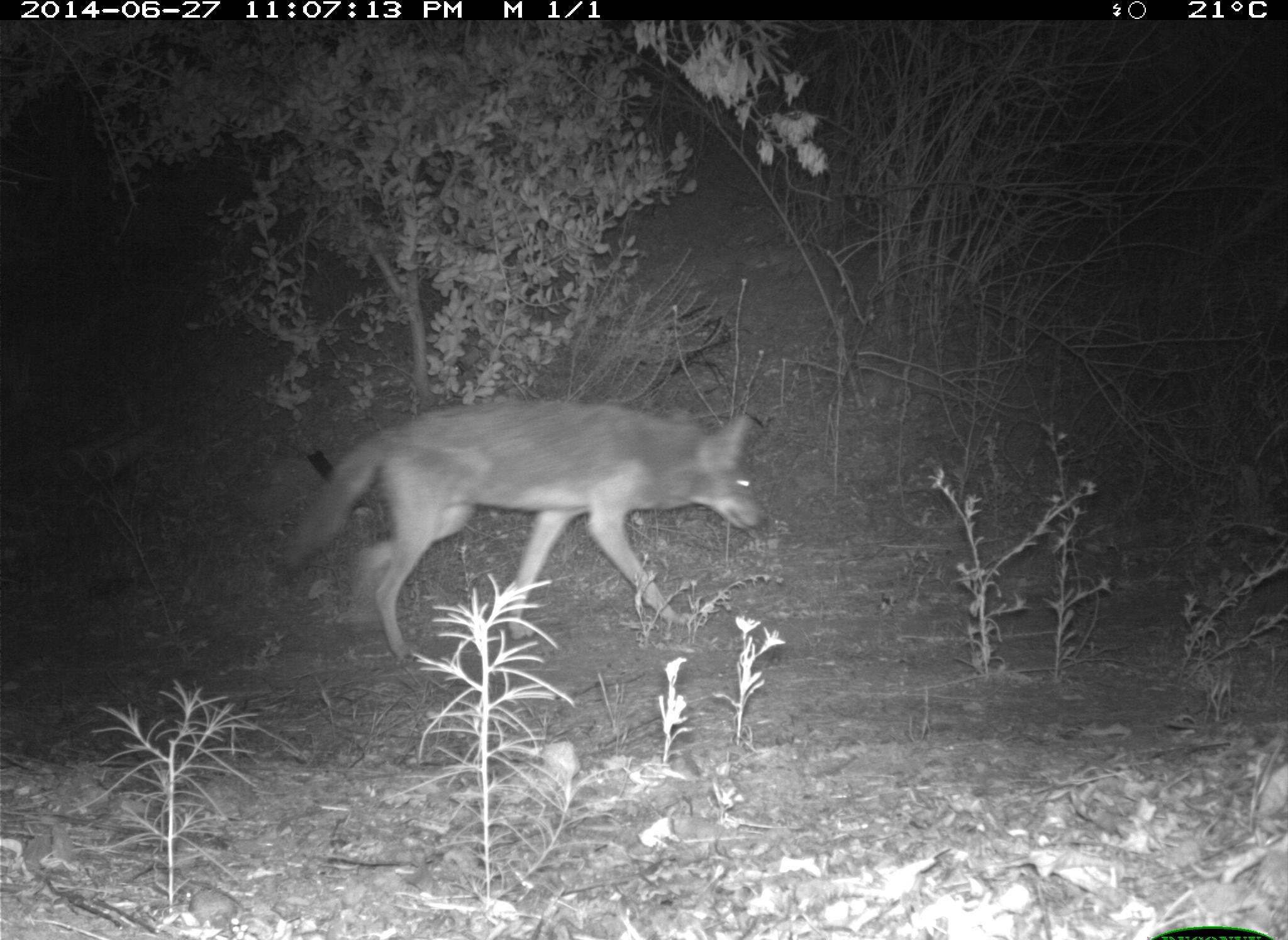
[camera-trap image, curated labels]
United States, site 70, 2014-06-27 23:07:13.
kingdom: Animalia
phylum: Chordata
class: Mammalia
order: Carnivora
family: Canidae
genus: Canis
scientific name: Canis latrans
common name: coyote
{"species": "coyote (Canis latrans)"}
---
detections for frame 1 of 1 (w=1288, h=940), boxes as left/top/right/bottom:
coyote: 283/401/767/664